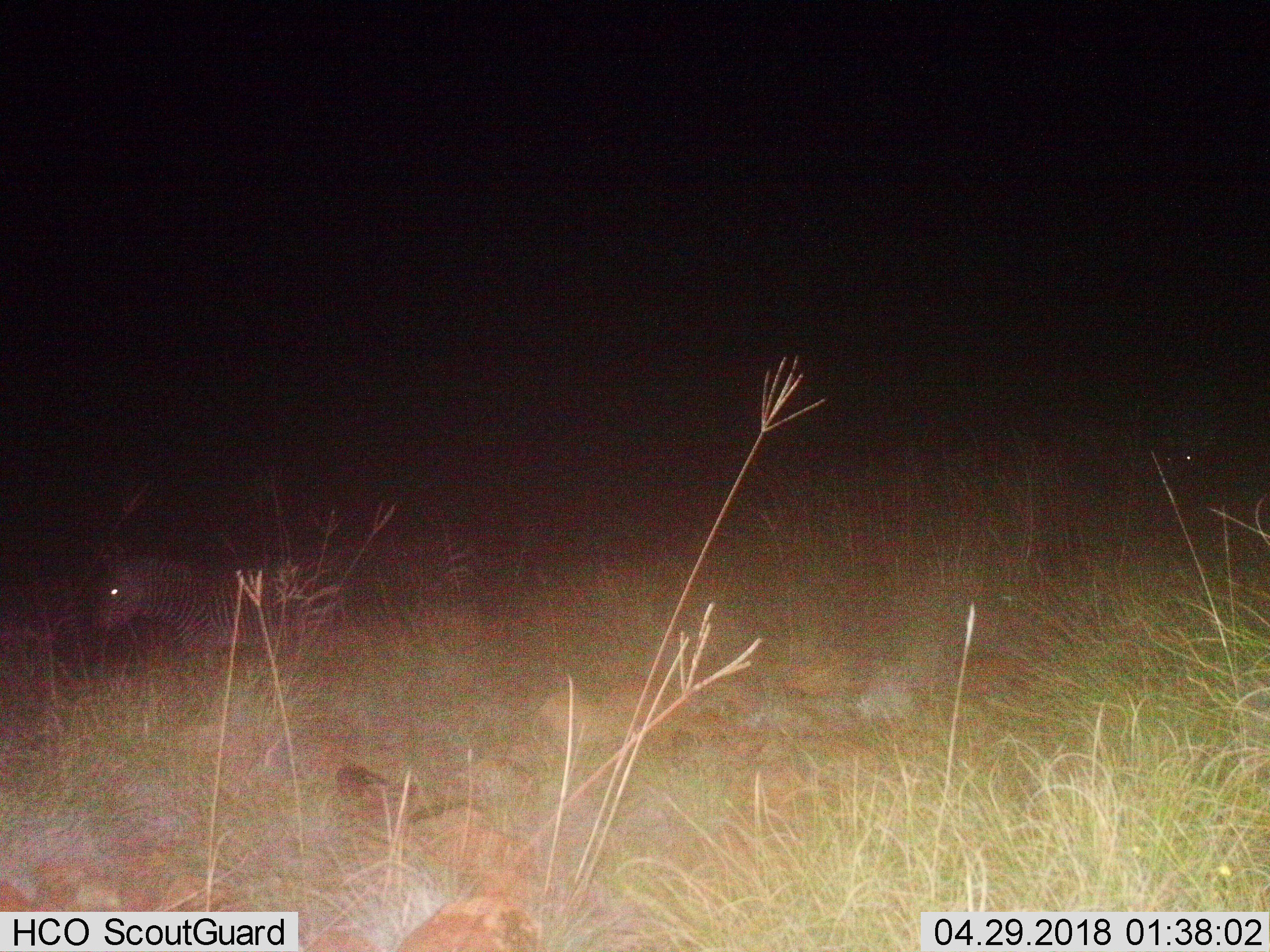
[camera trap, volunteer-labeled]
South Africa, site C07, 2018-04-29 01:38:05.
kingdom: Animalia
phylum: Chordata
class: Mammalia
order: Perissodactyla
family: Equidae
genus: Equus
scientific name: Equus zebra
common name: mountain zebra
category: zebramountain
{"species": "zebramountain (mountain zebra) (Equus zebra)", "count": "2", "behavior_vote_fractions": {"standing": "38%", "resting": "0%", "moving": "75%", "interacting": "12%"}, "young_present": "12%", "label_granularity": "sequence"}